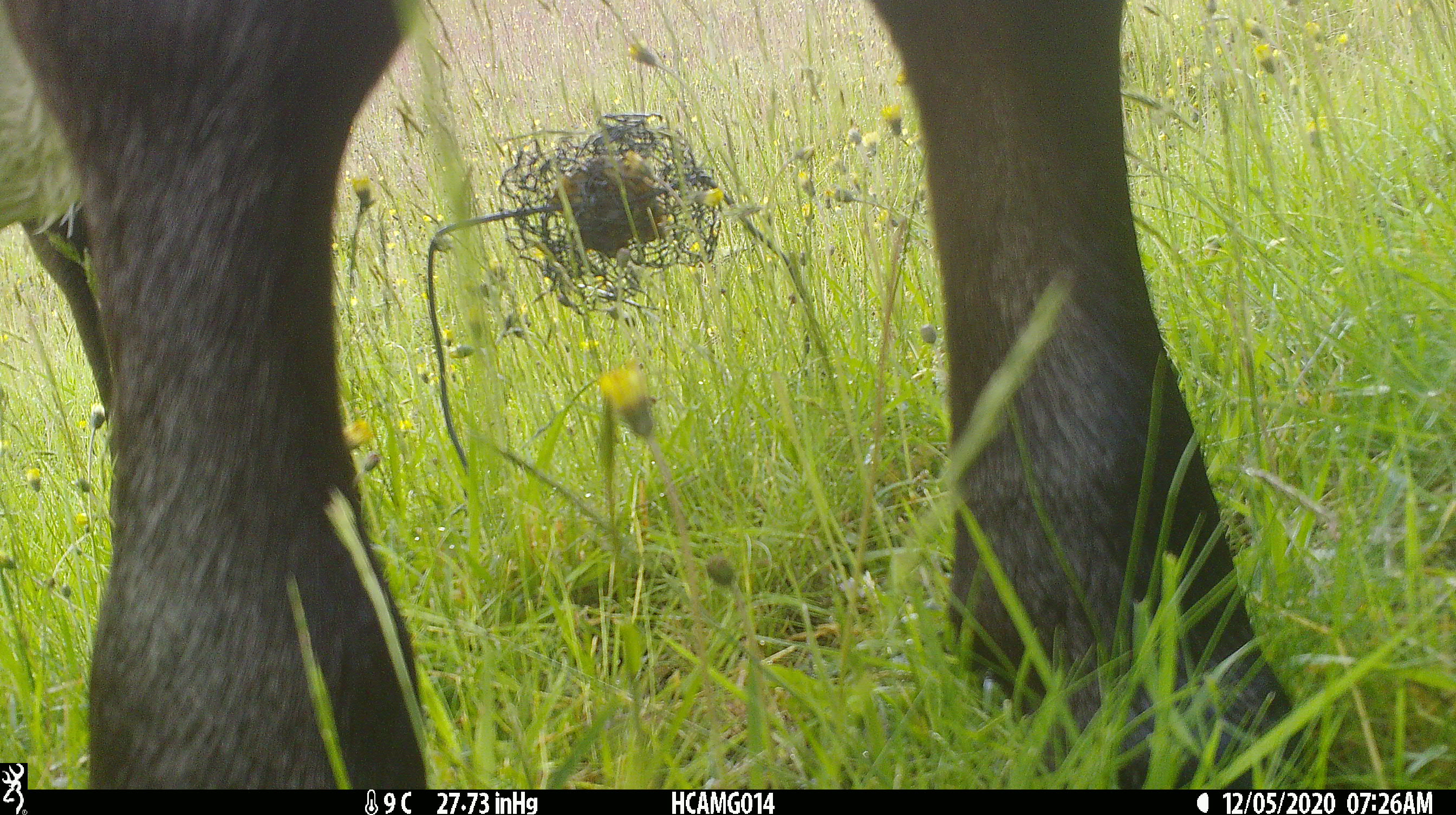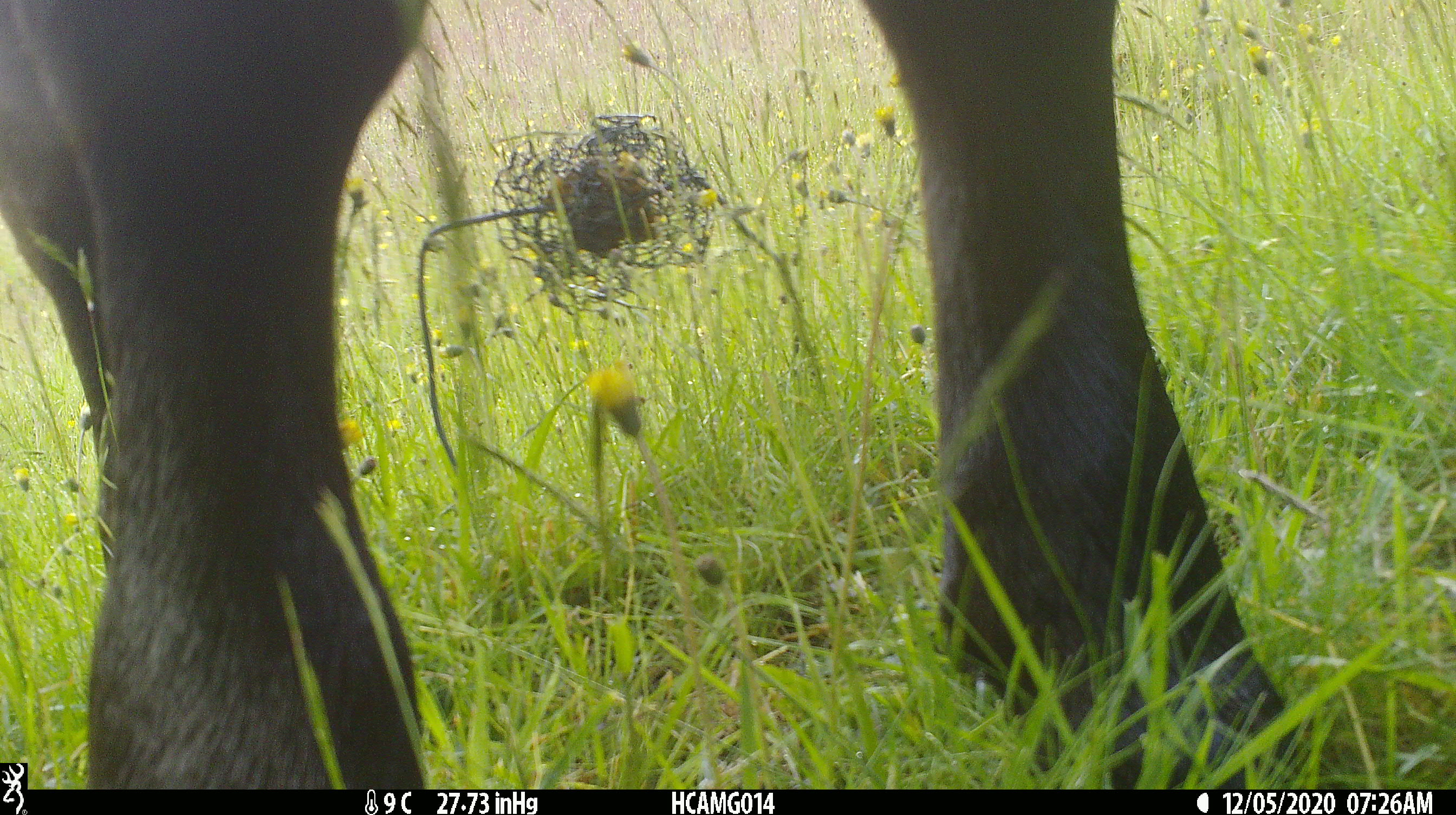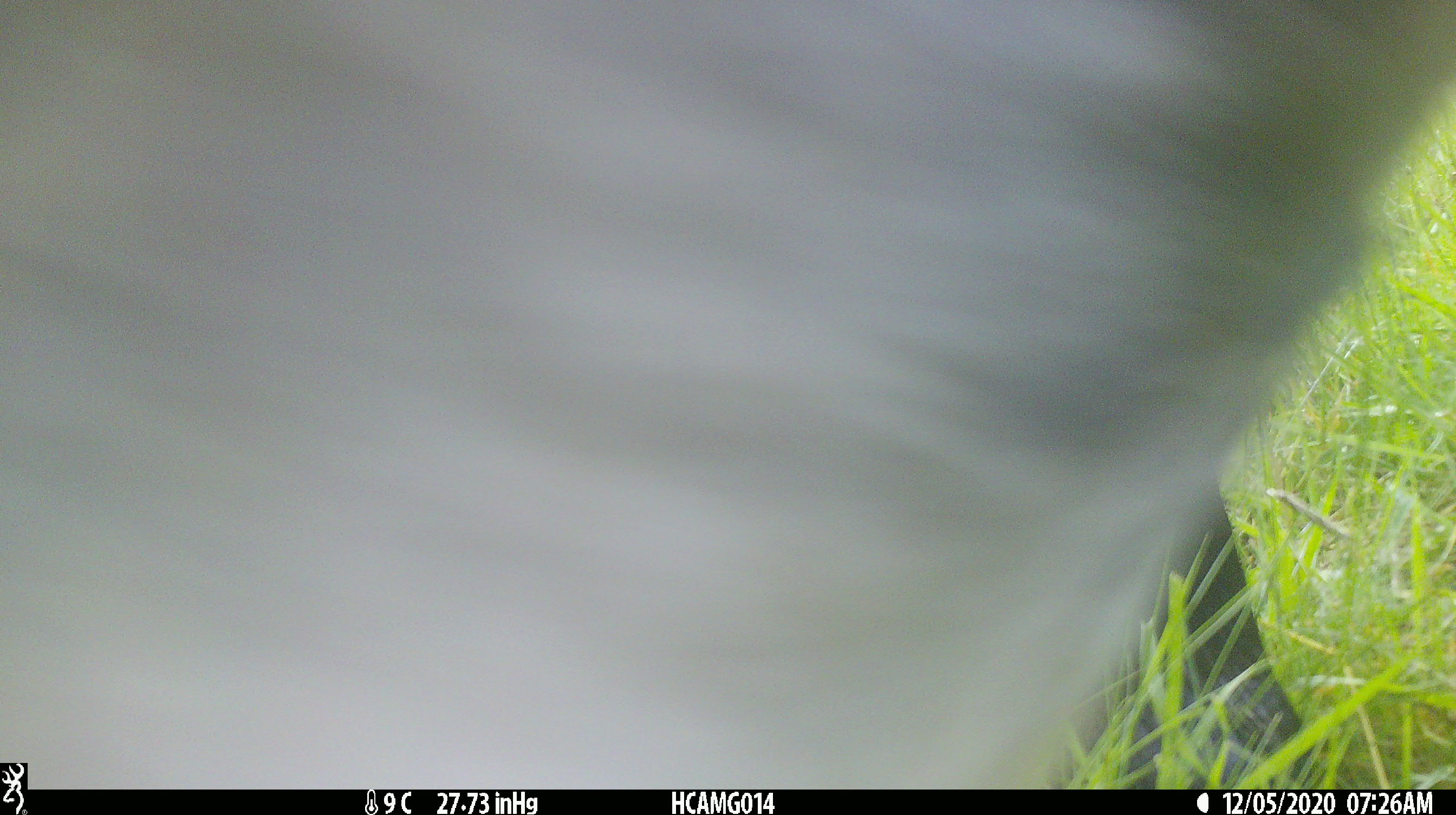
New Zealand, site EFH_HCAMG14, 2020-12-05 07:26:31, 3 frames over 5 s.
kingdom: Animalia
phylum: Chordata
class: Mammalia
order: Artiodactyla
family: Bovidae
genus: Bos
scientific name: Bos taurus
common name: domestic cow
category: cow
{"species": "cow (domestic cow) (Bos taurus)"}